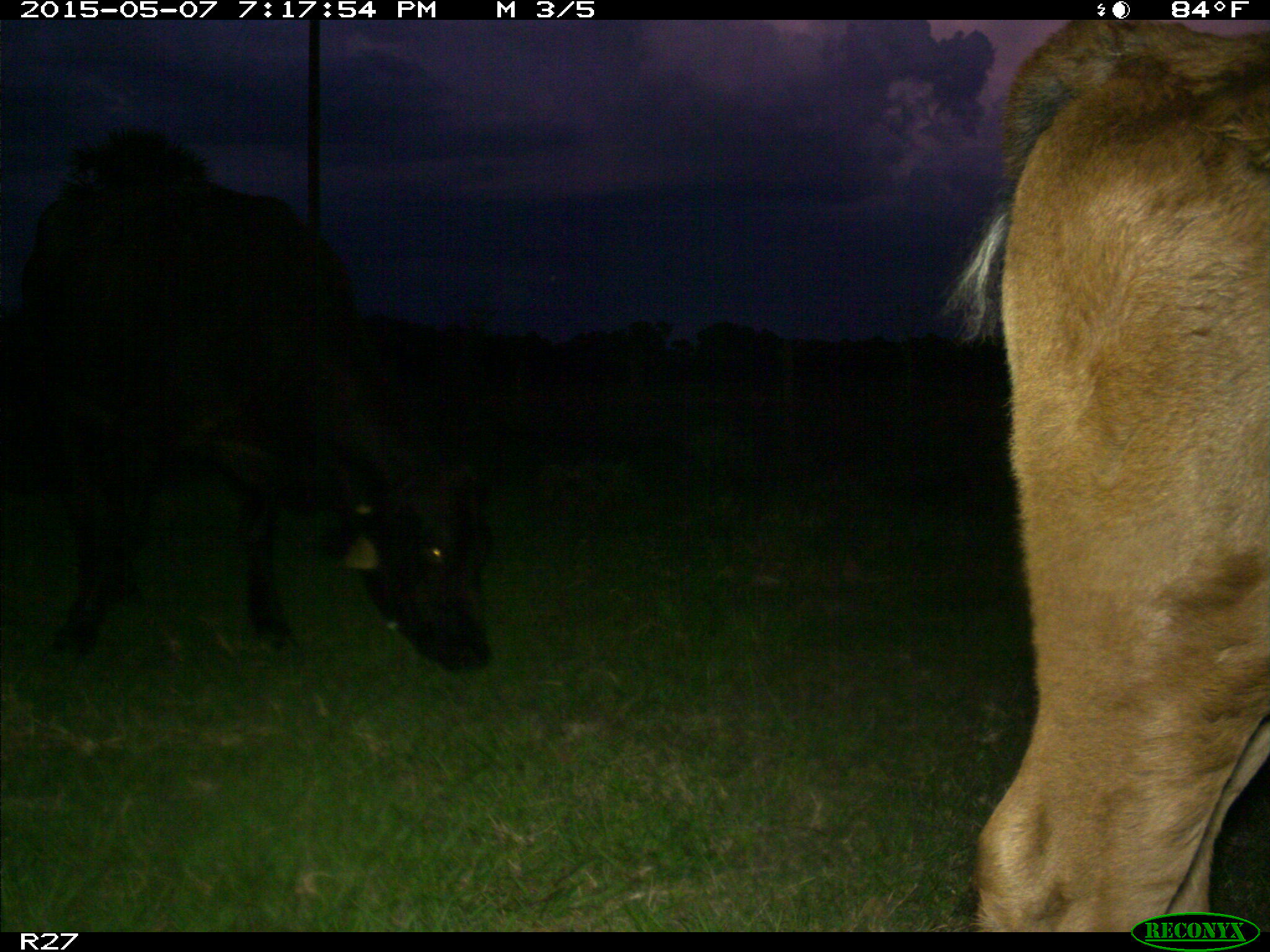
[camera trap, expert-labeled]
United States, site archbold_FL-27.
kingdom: Animalia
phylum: Chordata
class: Mammalia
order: Artiodactyla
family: Bovidae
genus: Bos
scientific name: Bos taurus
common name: domestic cow